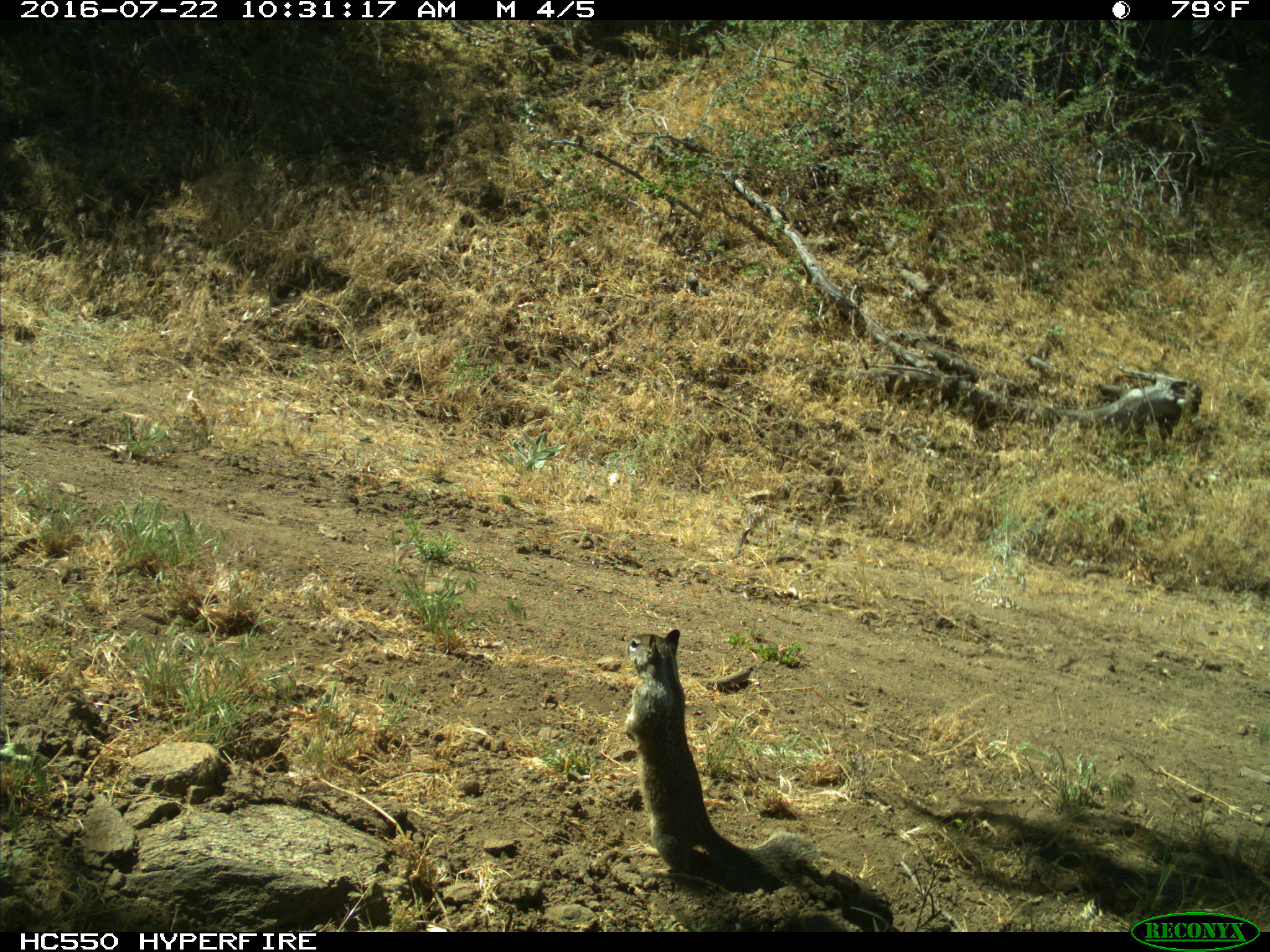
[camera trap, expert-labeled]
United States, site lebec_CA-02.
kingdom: Animalia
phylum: Chordata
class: Mammalia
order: Rodentia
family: Sciuridae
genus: Otospermophilus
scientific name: Otospermophilus beecheyi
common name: california ground squirrel